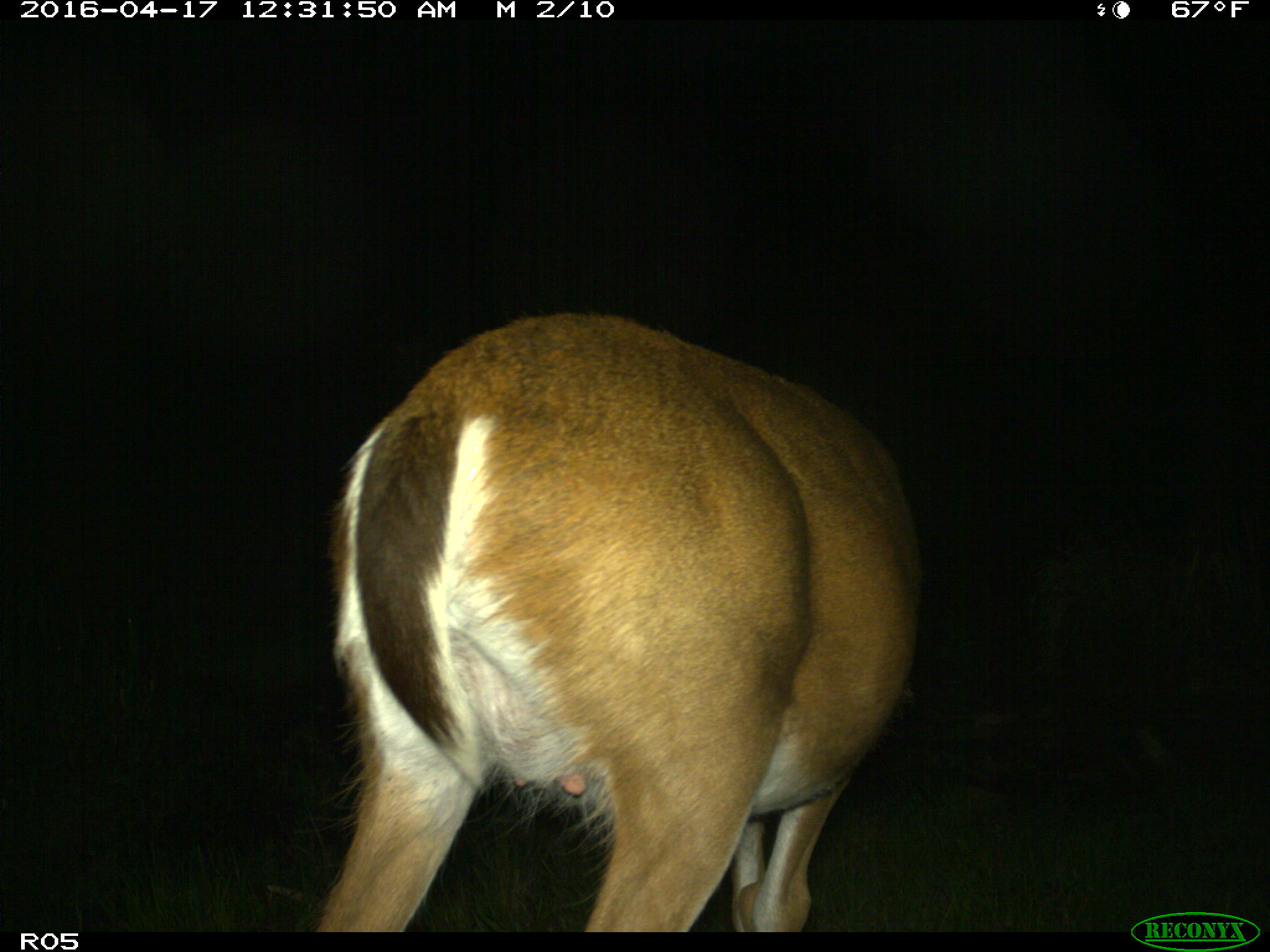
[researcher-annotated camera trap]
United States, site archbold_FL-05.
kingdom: Animalia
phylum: Chordata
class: Mammalia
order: Artiodactyla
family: Cervidae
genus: Odocoileus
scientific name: Odocoileus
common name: deer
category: unidentified deer